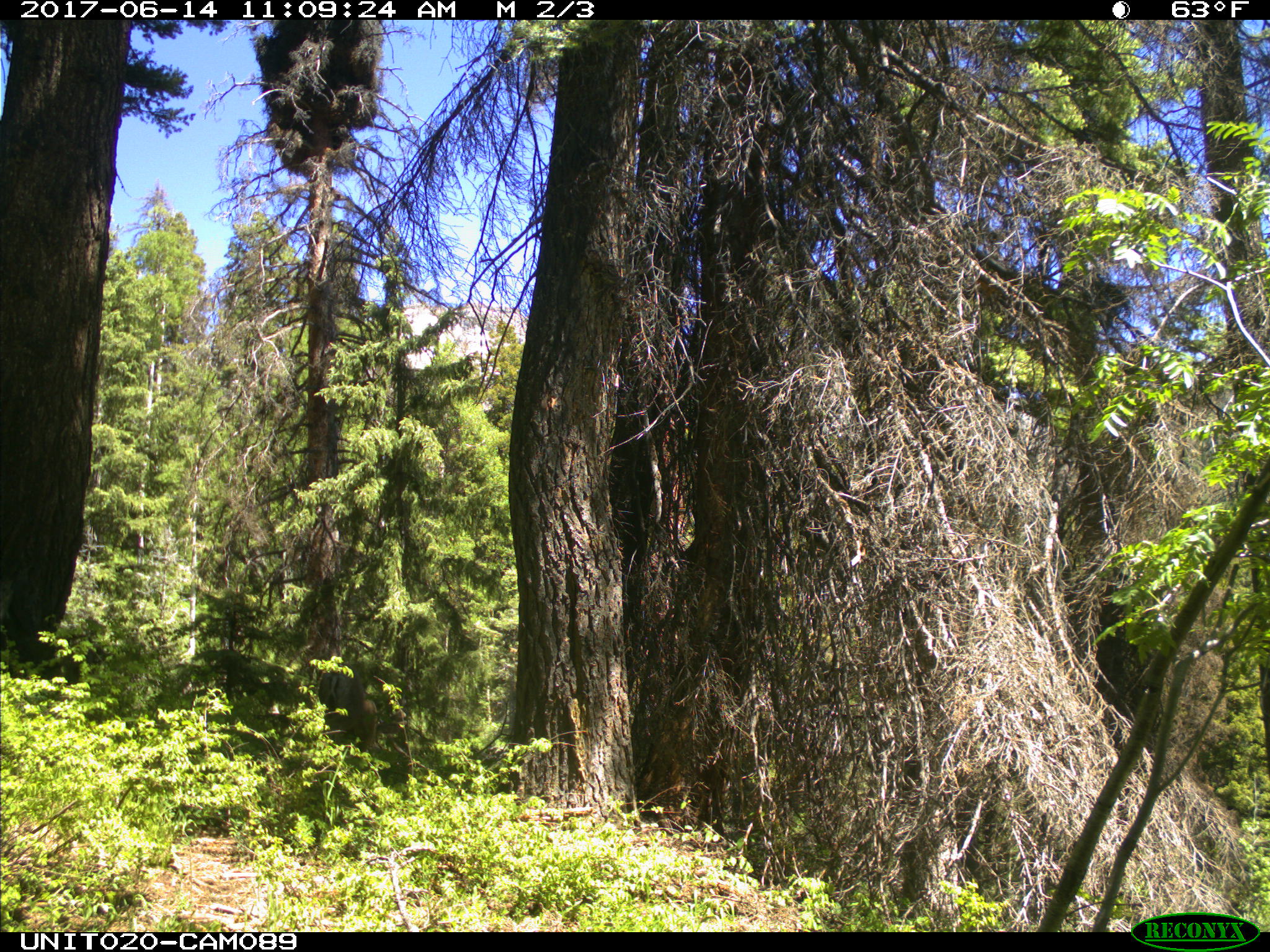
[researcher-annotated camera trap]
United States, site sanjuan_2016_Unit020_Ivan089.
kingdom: Animalia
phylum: Chordata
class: Mammalia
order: Artiodactyla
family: Cervidae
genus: Odocoileus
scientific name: Odocoileus hemionus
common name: mule deer